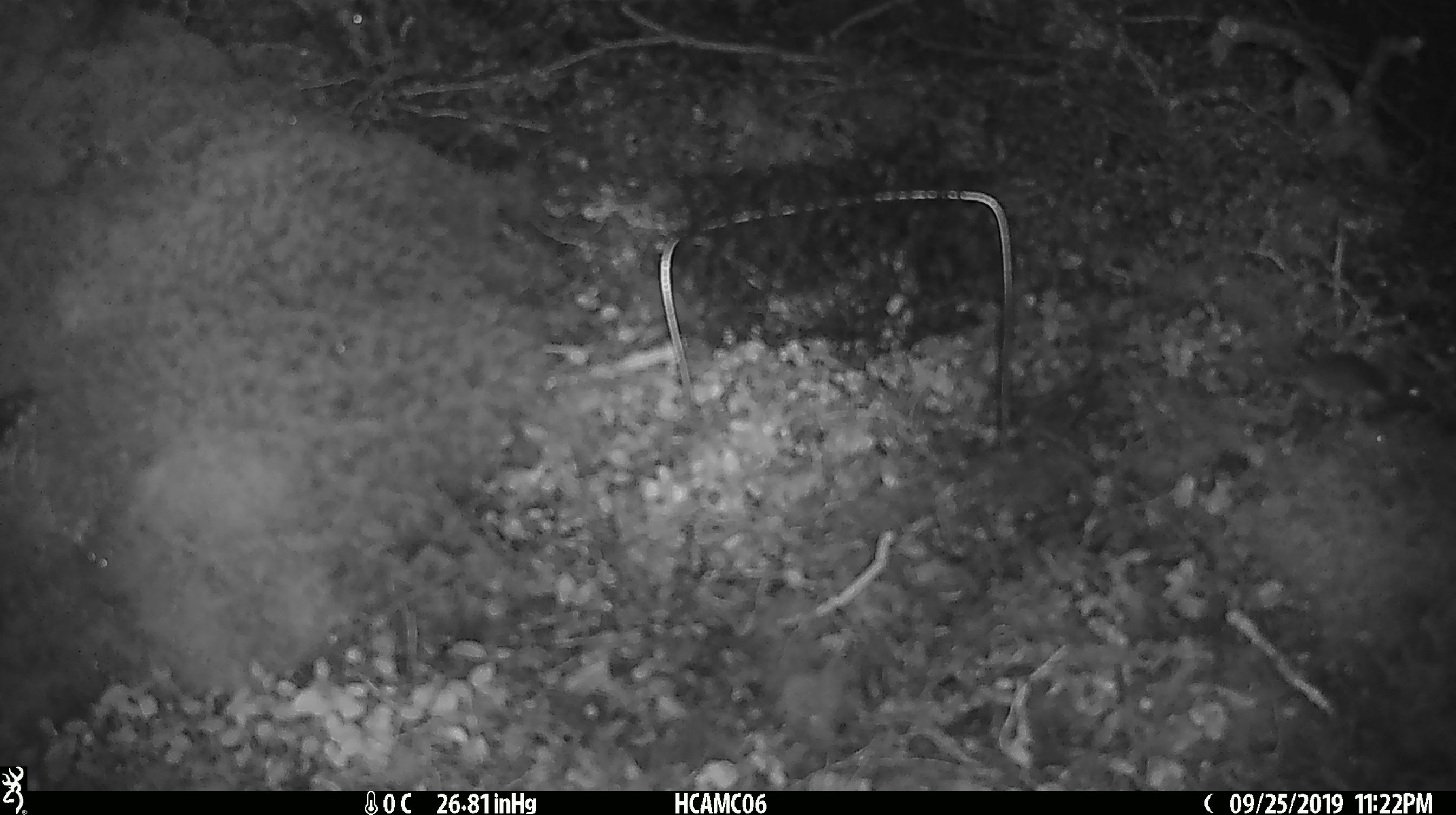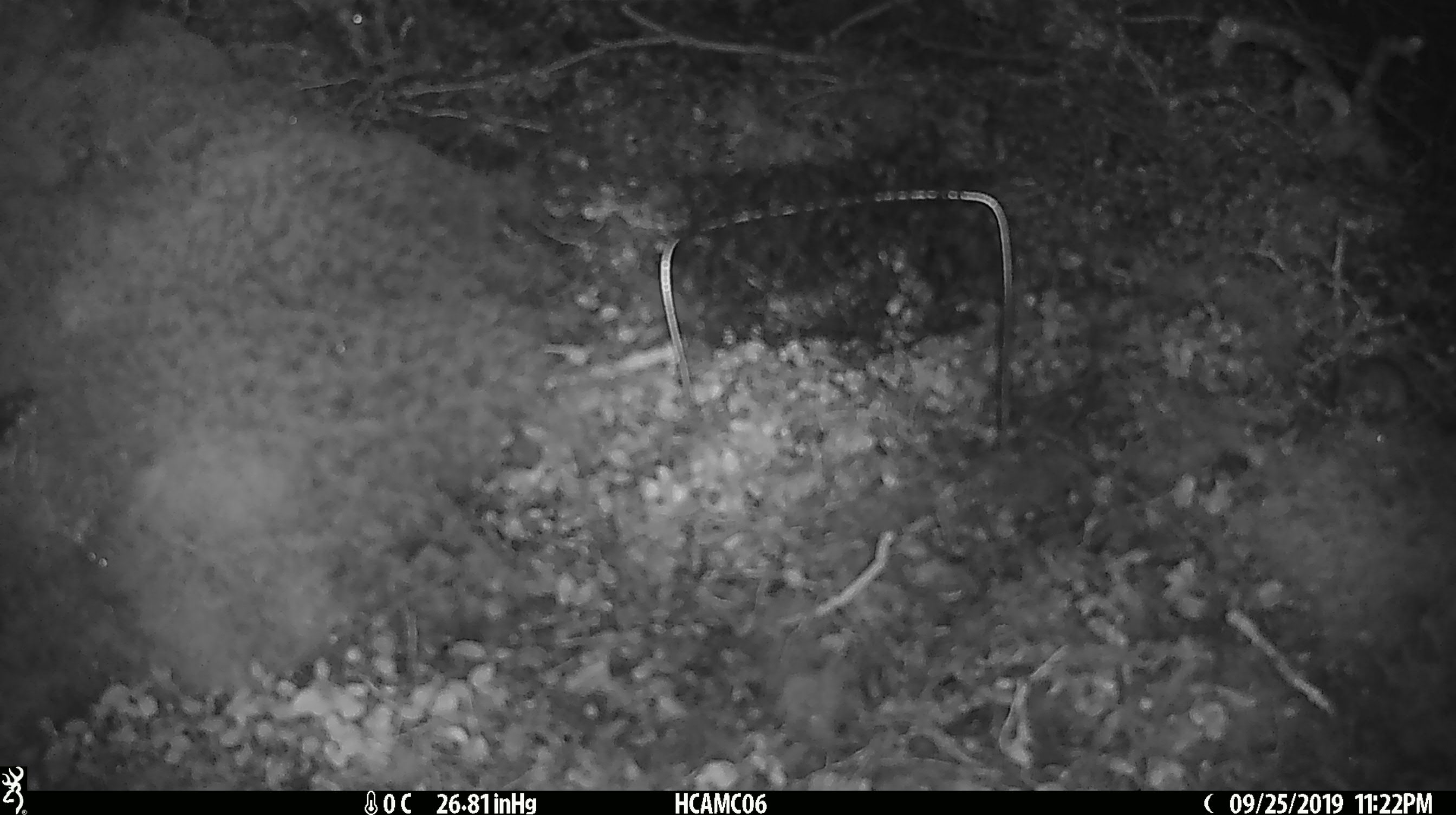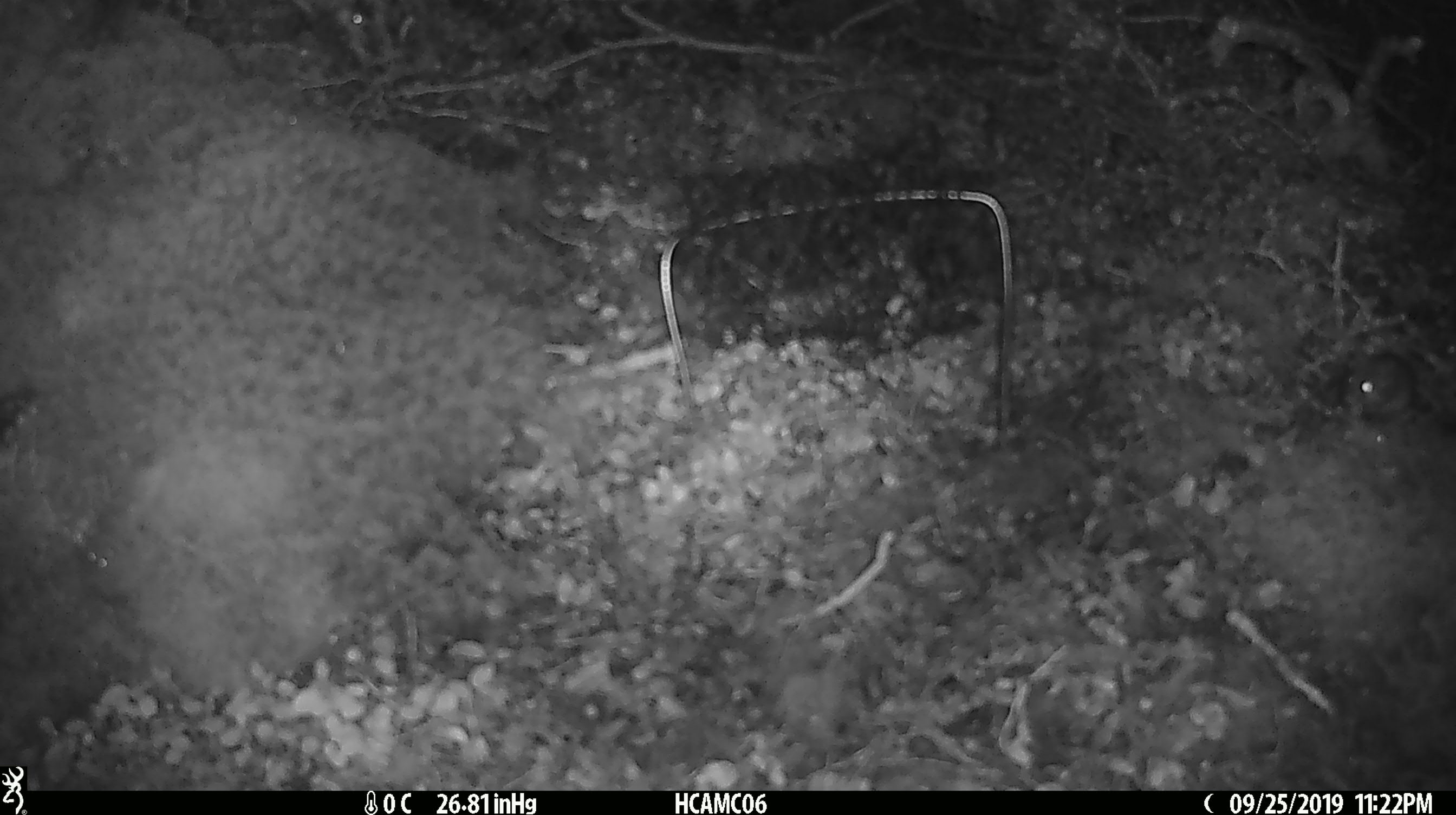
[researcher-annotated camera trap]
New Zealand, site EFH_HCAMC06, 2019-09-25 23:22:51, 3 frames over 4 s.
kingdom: Animalia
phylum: Chordata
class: Mammalia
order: Rodentia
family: Muridae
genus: Mus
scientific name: Mus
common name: mouse